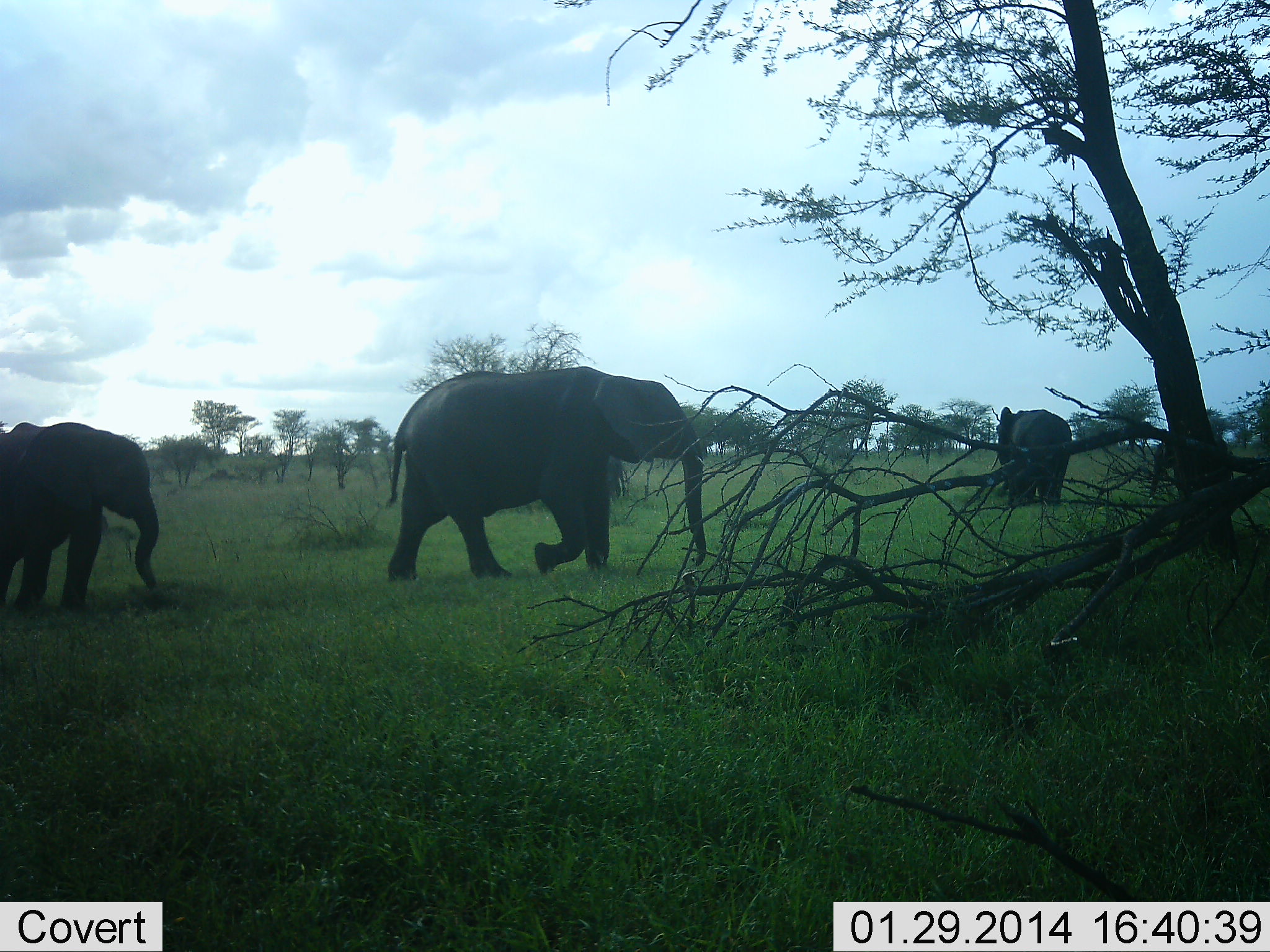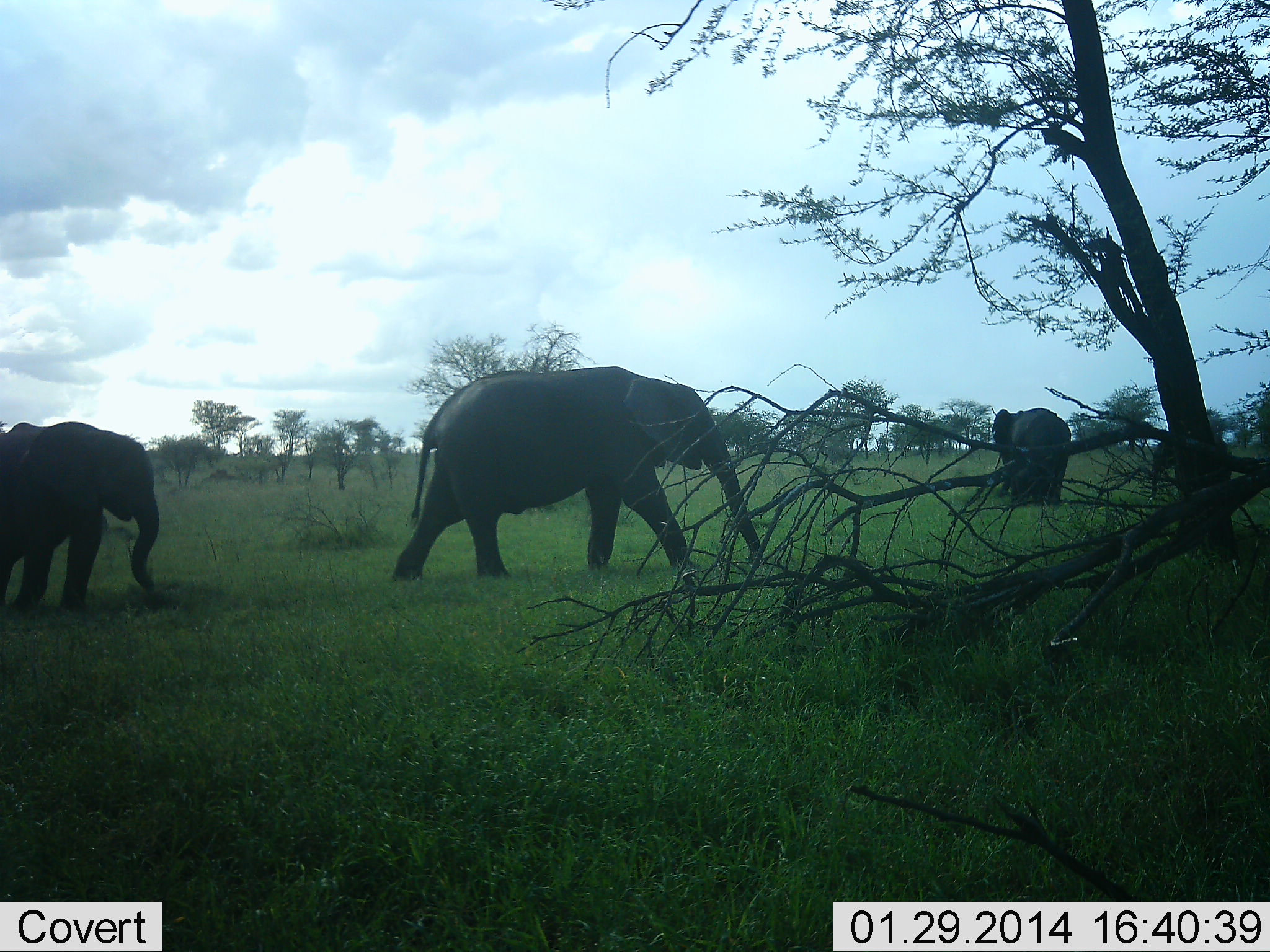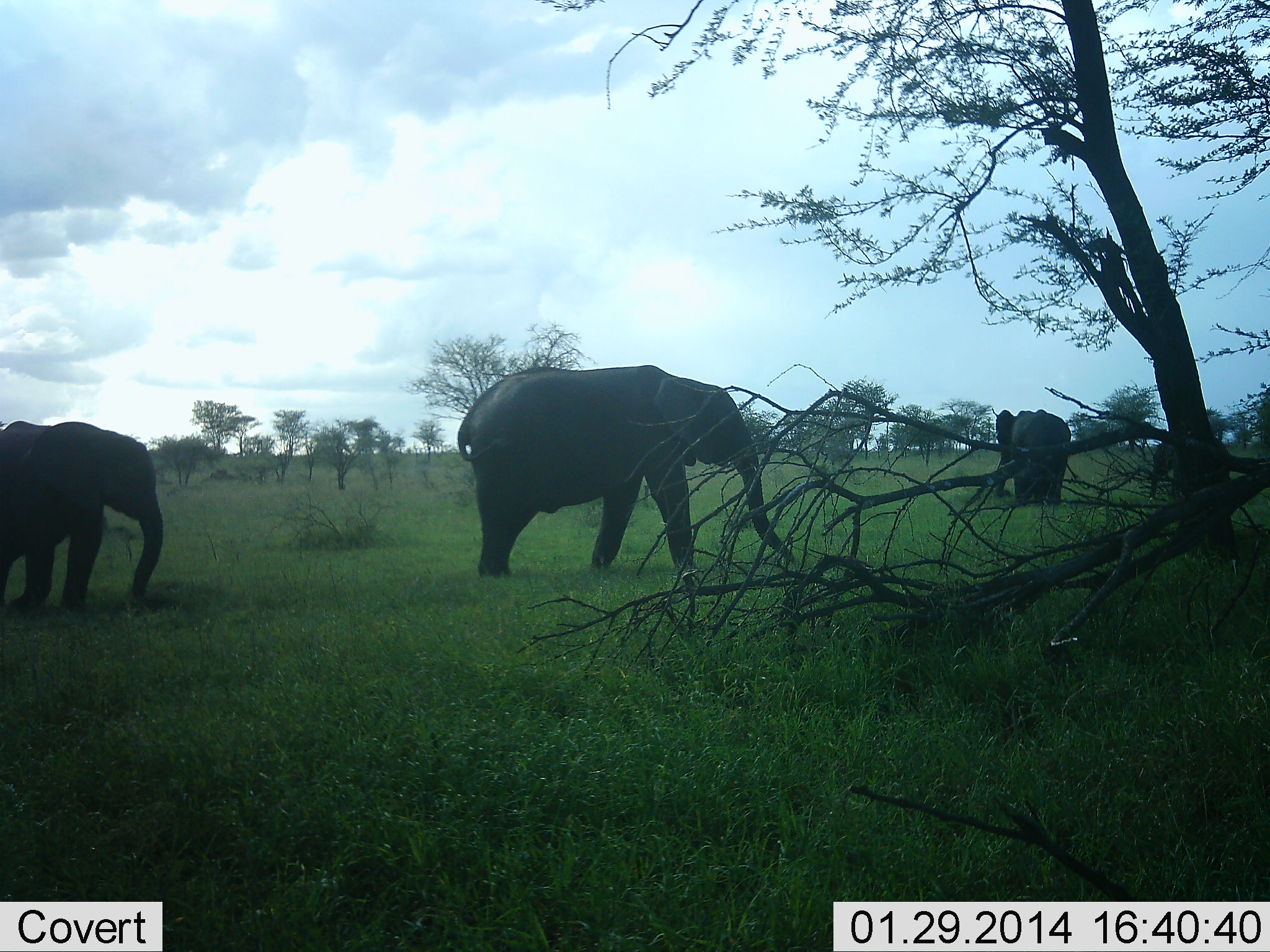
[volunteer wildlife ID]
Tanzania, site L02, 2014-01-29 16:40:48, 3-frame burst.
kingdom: Animalia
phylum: Chordata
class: Mammalia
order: Proboscidea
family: Elephantidae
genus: Loxodonta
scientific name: Loxodonta africana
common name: african bush elephant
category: elephant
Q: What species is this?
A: Elephant (african bush elephant) (Loxodonta africana).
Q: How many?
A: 4.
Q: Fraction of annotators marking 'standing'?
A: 40%.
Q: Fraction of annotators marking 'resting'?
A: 0%.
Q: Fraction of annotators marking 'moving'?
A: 70%.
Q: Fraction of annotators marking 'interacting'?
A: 0%.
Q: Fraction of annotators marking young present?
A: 10%.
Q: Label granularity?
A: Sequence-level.